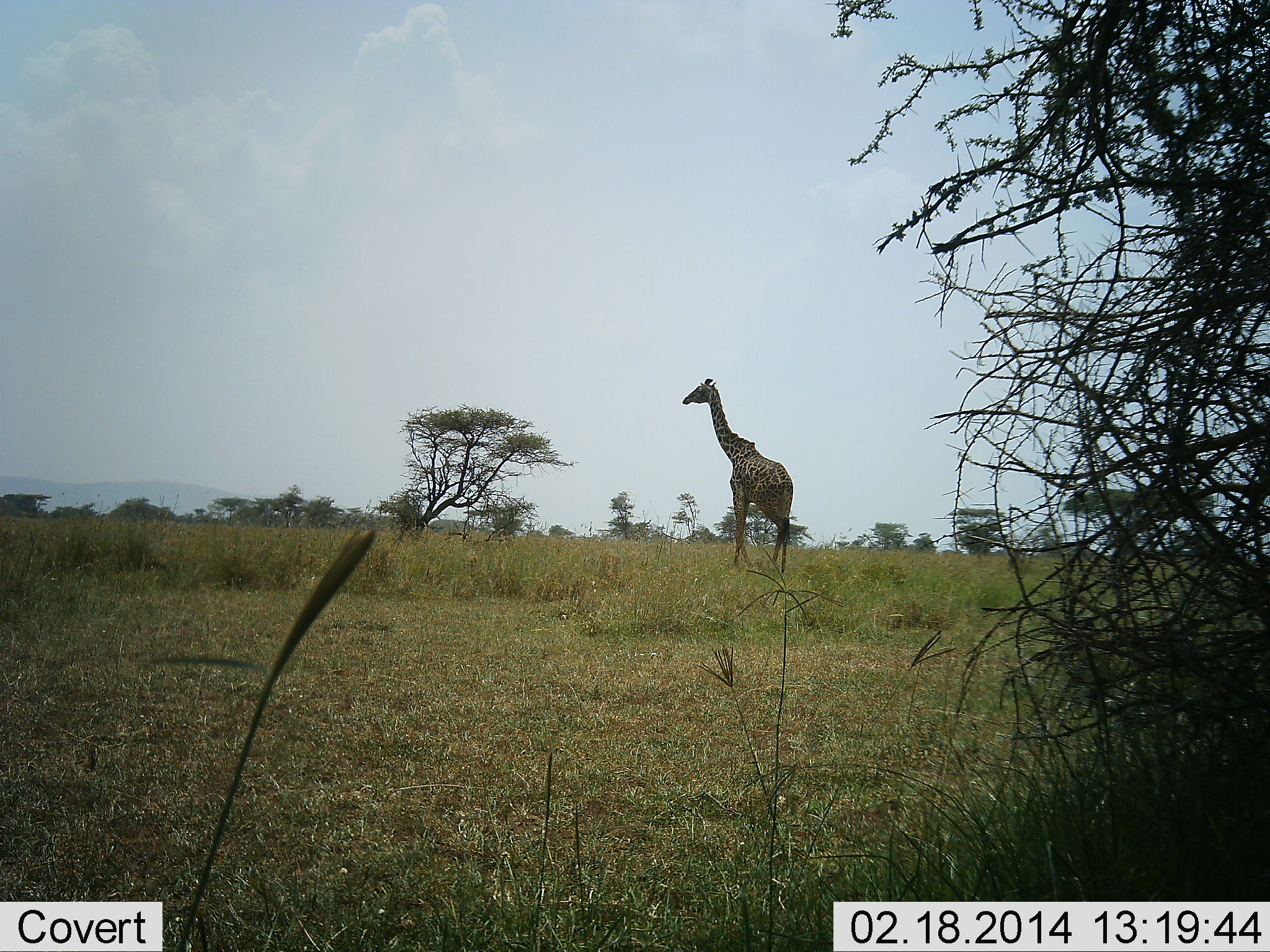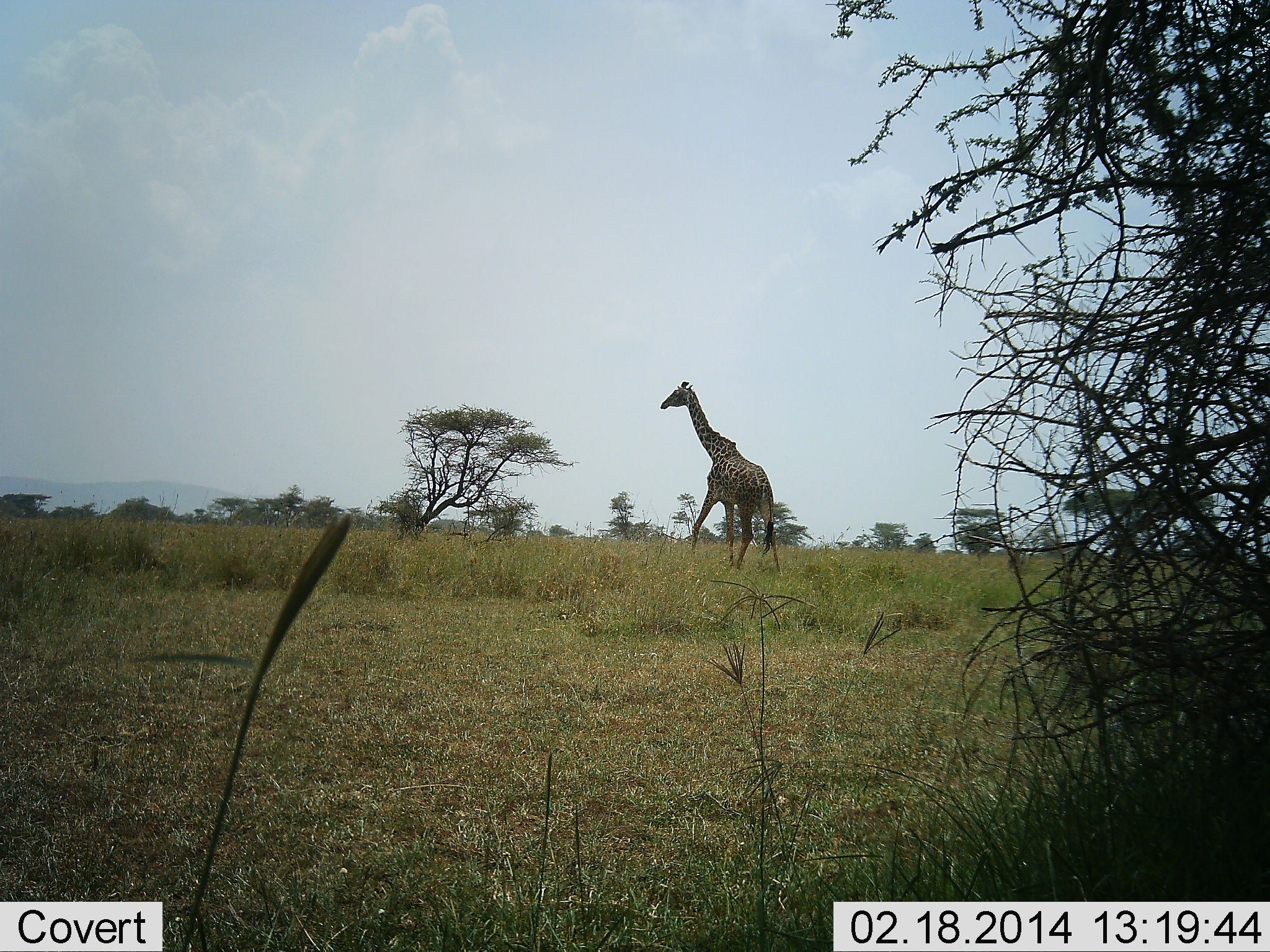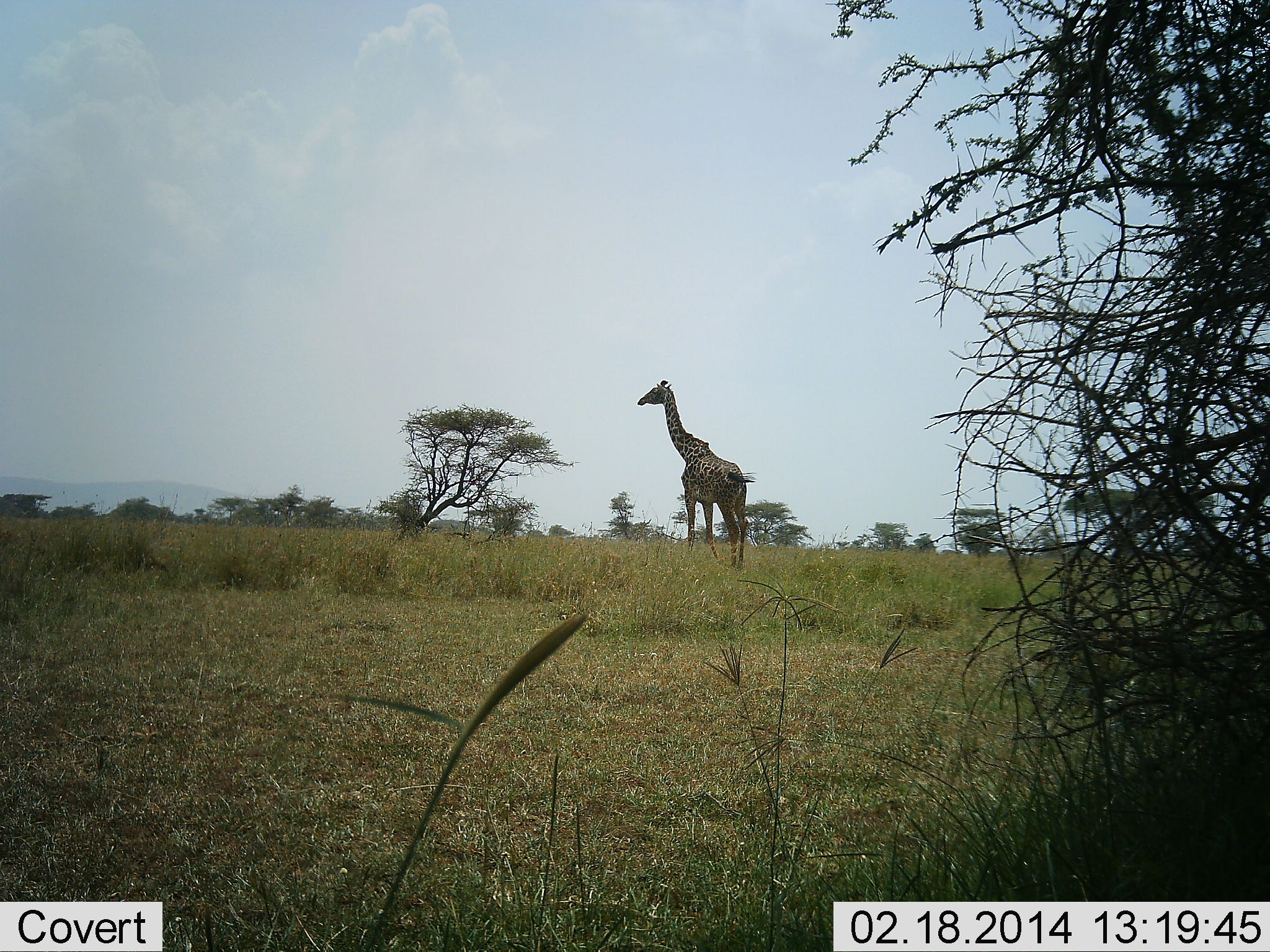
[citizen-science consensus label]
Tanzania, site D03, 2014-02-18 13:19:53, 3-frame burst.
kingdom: Animalia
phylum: Chordata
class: Mammalia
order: Artiodactyla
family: Giraffidae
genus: Giraffa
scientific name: Giraffa camelopardalis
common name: giraffe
Giraffe (Giraffa camelopardalis), count 1. Behavior (volunteer vote fractions): standing 11%, resting 0%, moving 95%, interacting 0%. Young present (vote fraction): 0%. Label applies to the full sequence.